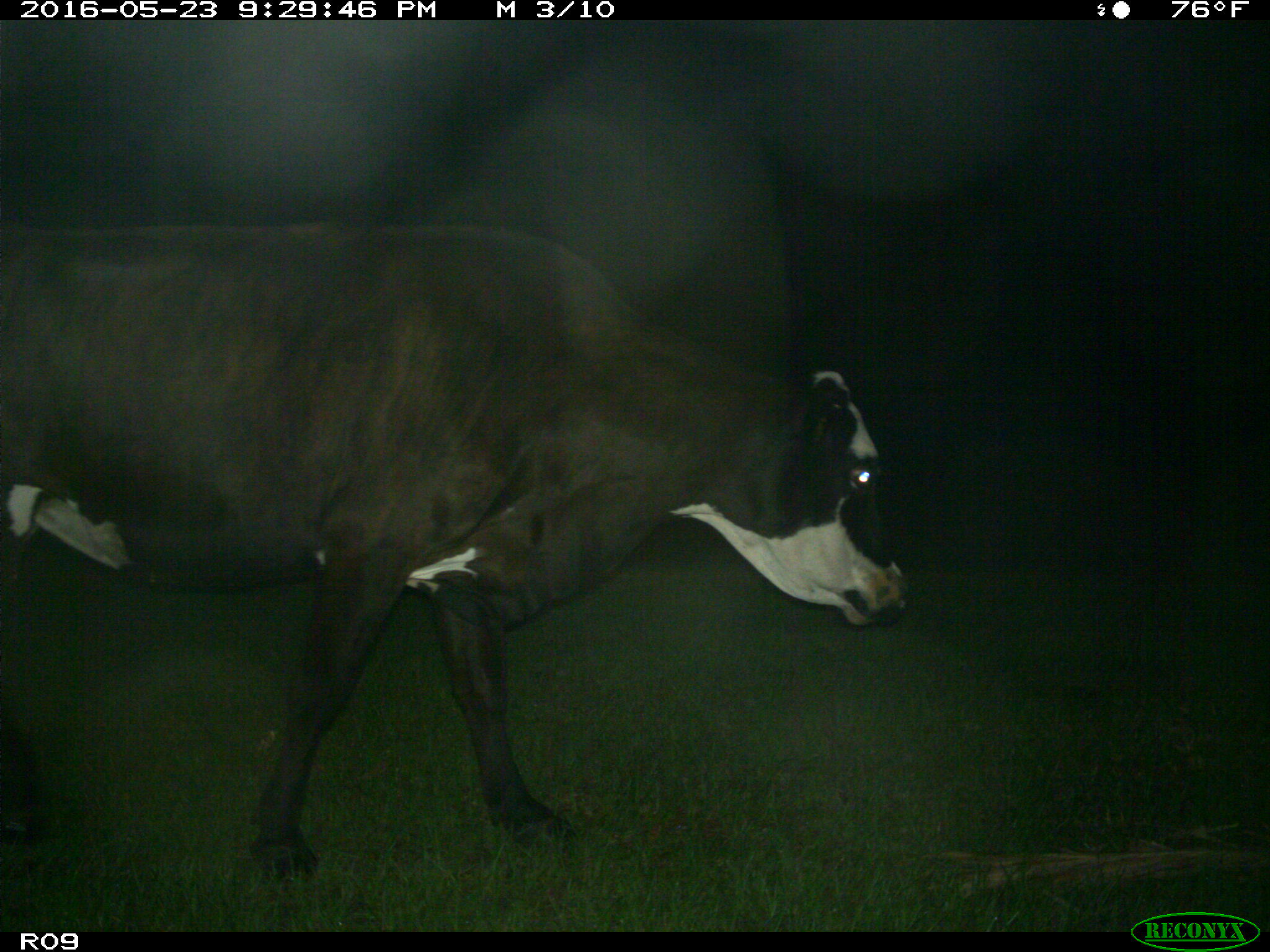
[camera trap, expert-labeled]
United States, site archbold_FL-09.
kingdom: Animalia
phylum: Chordata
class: Mammalia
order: Artiodactyla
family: Bovidae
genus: Bos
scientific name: Bos taurus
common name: domestic cow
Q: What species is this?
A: Bos taurus (domestic cow).